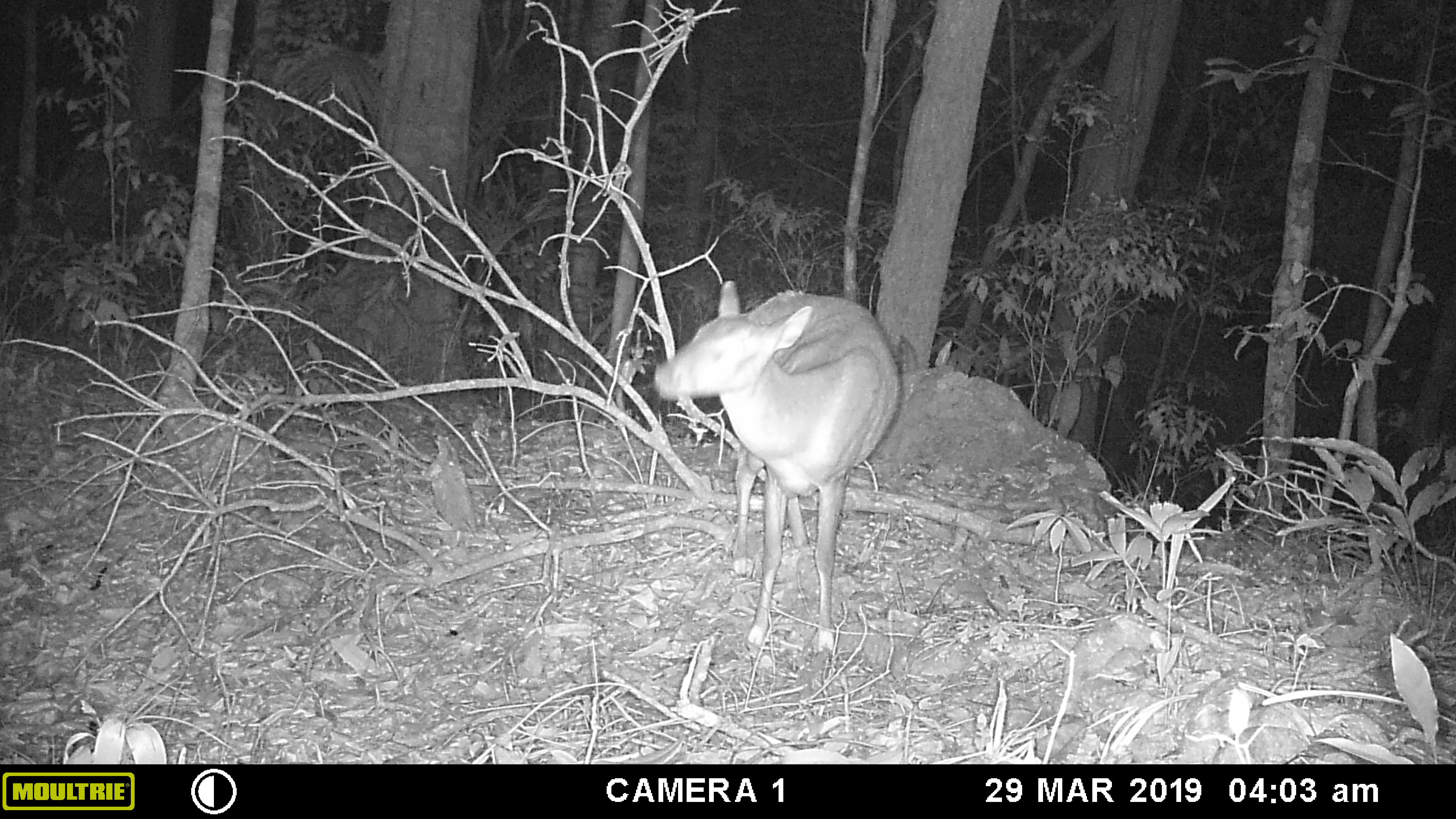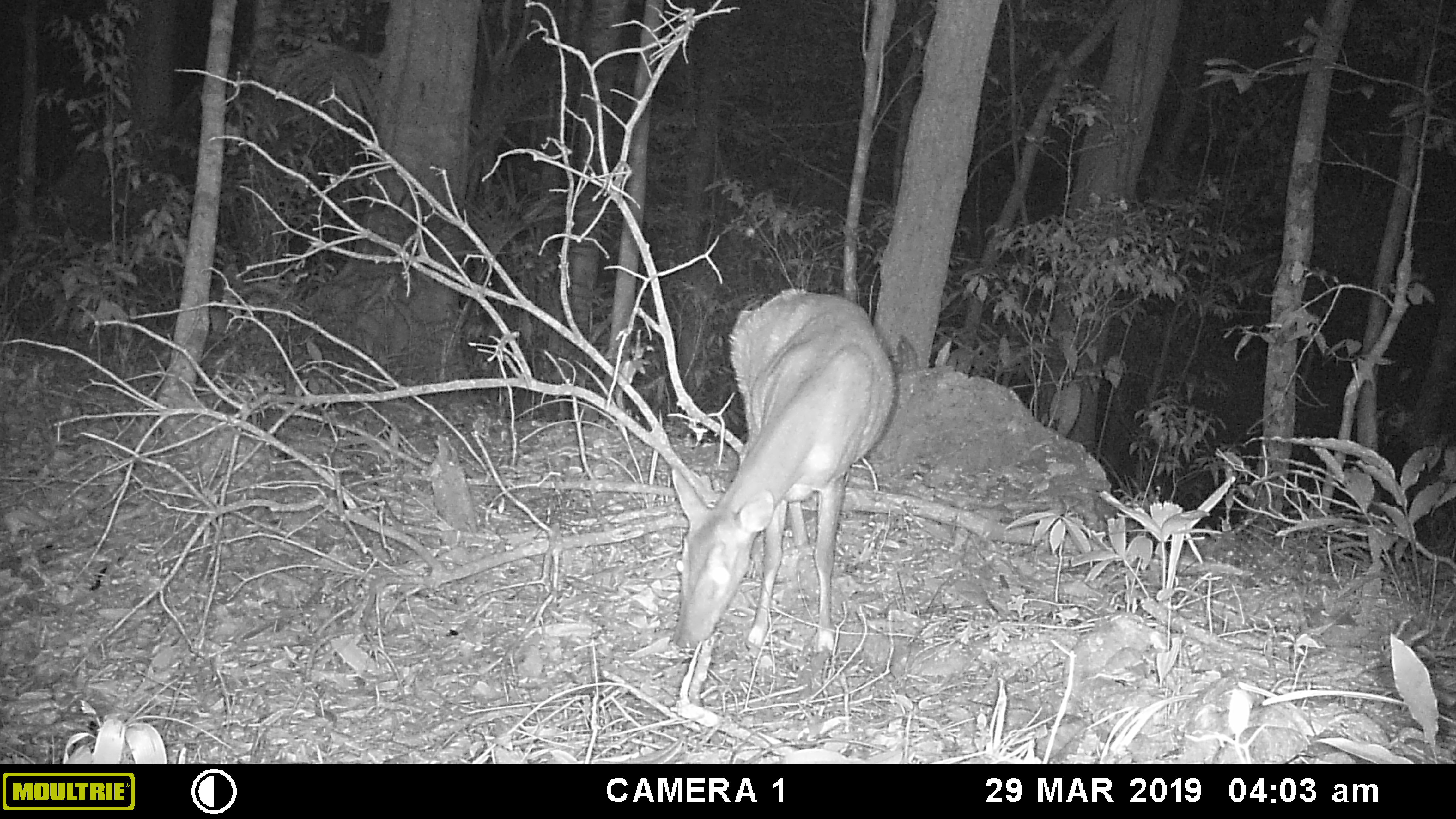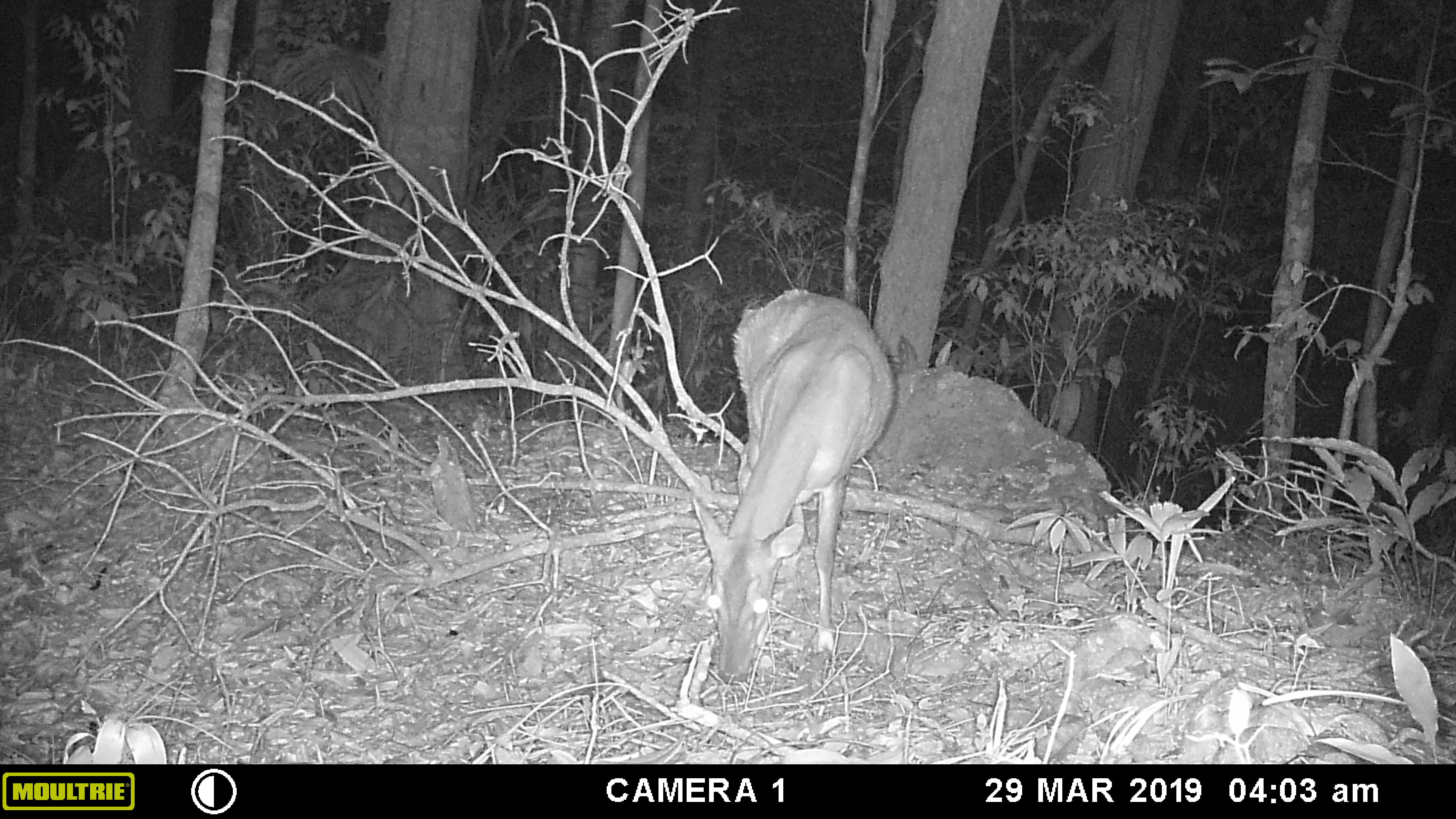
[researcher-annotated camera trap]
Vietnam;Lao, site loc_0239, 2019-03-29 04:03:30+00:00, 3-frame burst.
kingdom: Animalia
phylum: Chordata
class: Mammalia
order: Artiodactyla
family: Cervidae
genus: Muntiacus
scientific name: Muntiacus vuquangensis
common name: large-antlered muntjac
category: large antlered muntjac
Large antlered muntjac (large-antlered muntjac) (Muntiacus vuquangensis). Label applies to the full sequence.